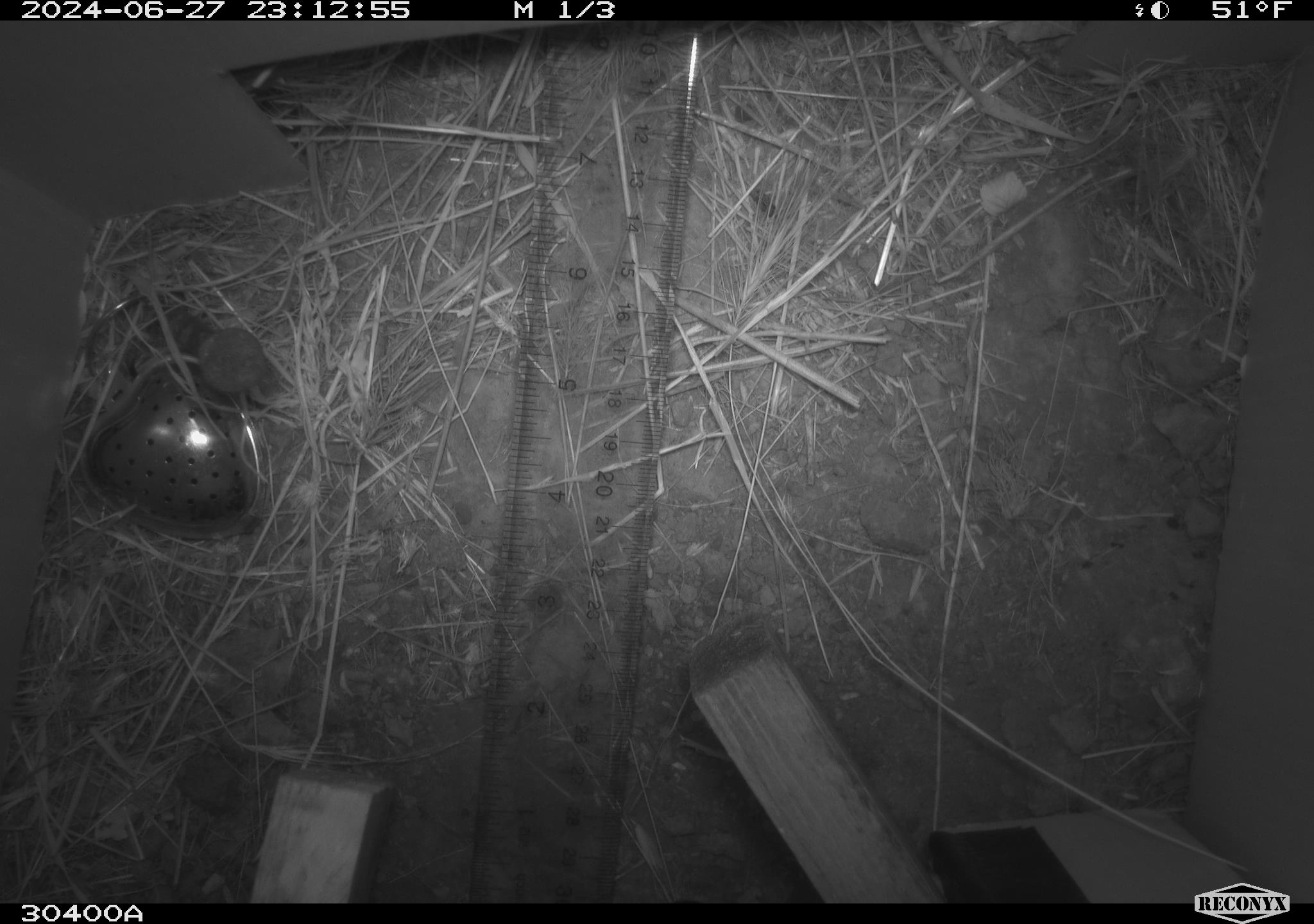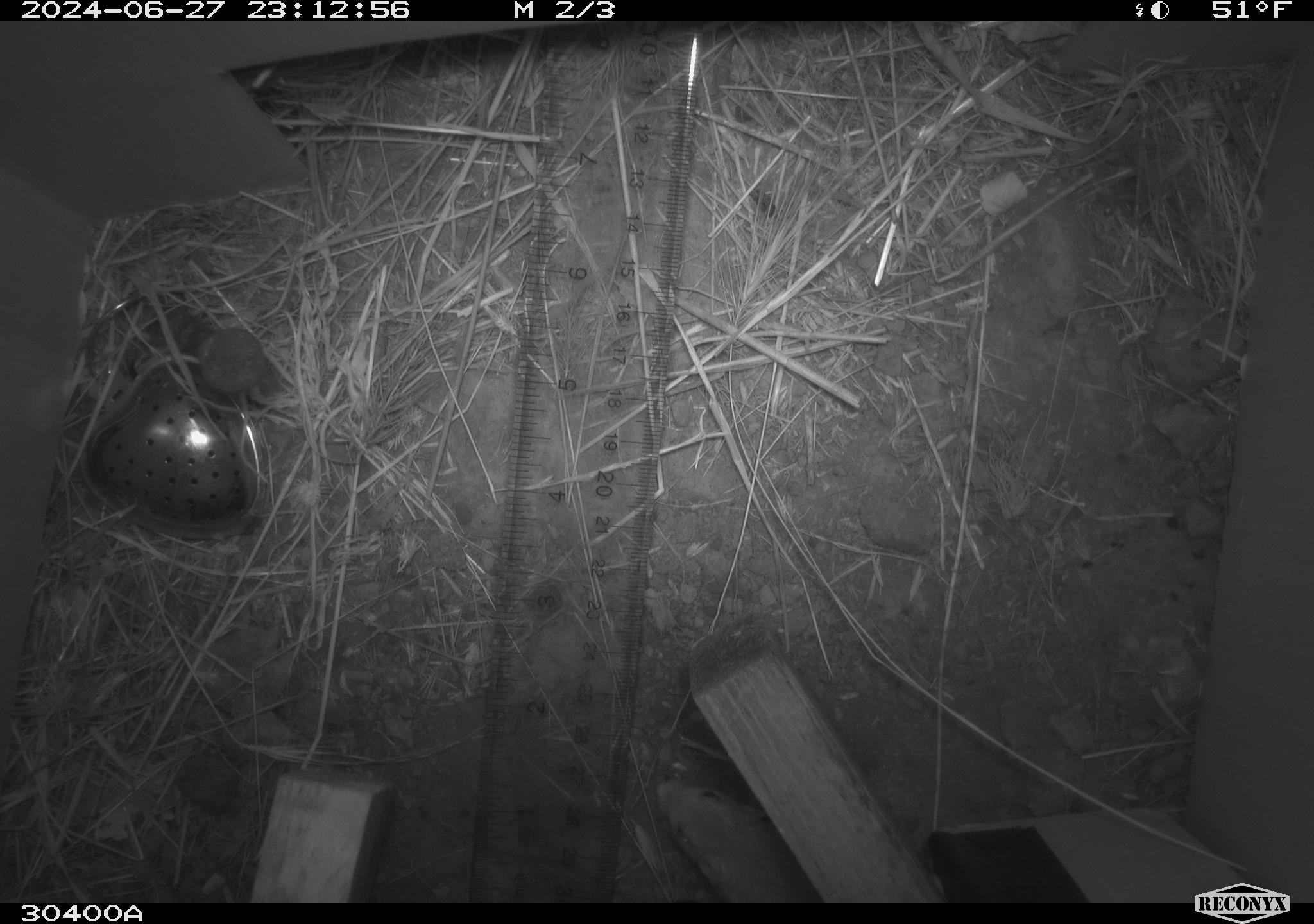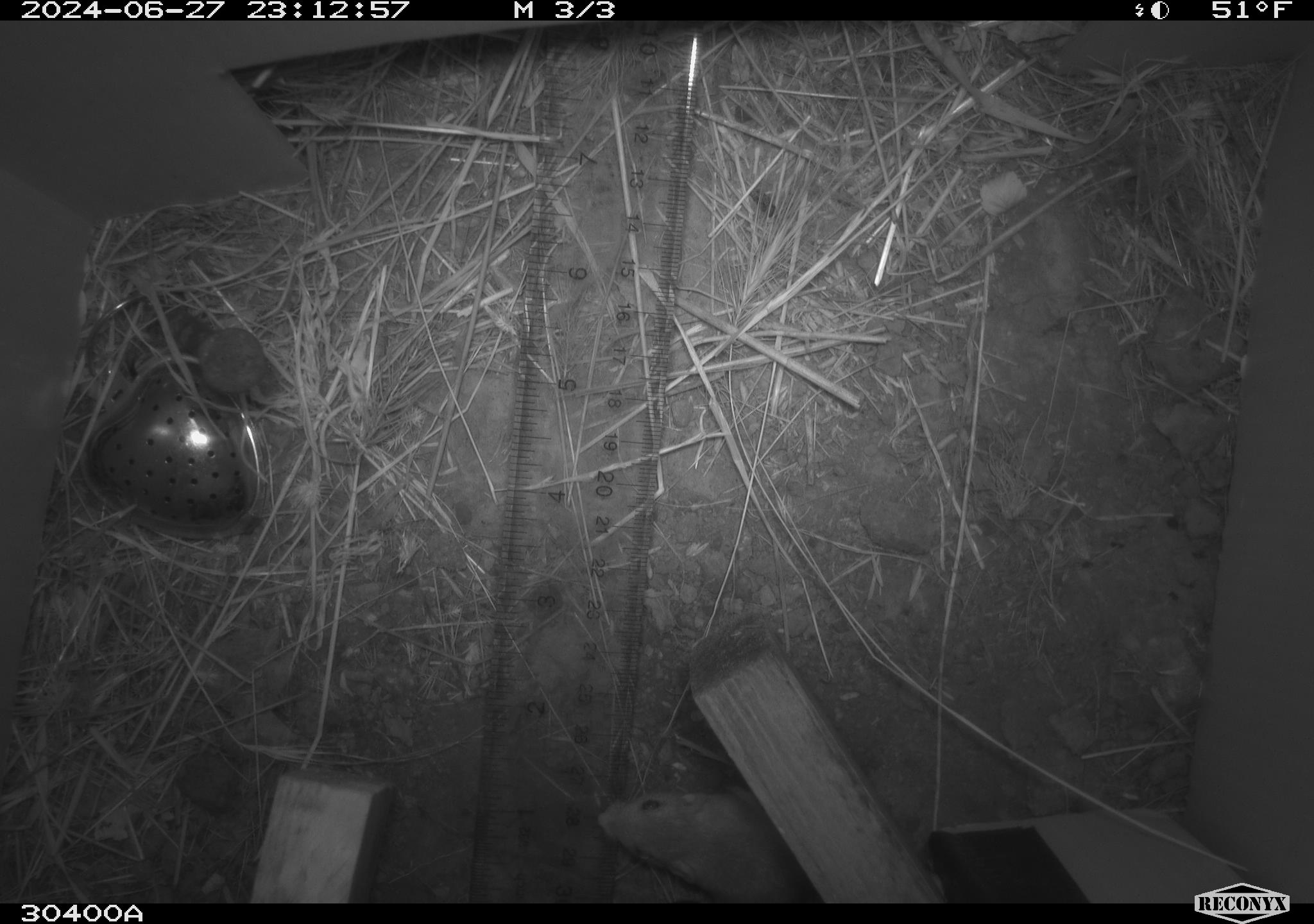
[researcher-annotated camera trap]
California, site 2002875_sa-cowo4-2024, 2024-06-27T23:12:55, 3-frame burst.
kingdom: Animalia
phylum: Chordata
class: Mammalia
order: Rodentia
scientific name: Rodentia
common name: mouse species